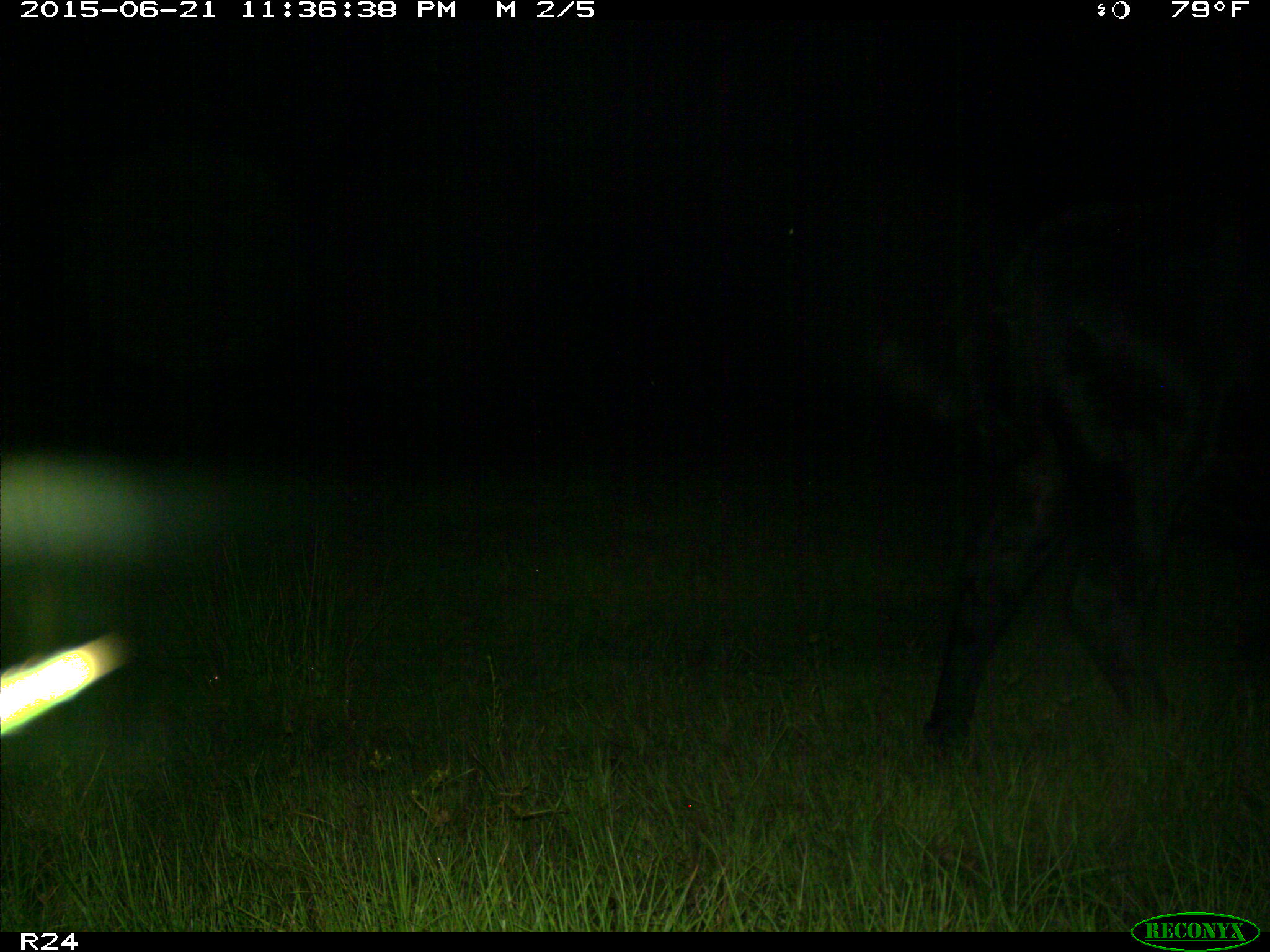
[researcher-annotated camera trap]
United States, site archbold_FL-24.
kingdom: Animalia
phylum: Chordata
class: Mammalia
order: Artiodactyla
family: Bovidae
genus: Bos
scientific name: Bos taurus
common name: domestic cow